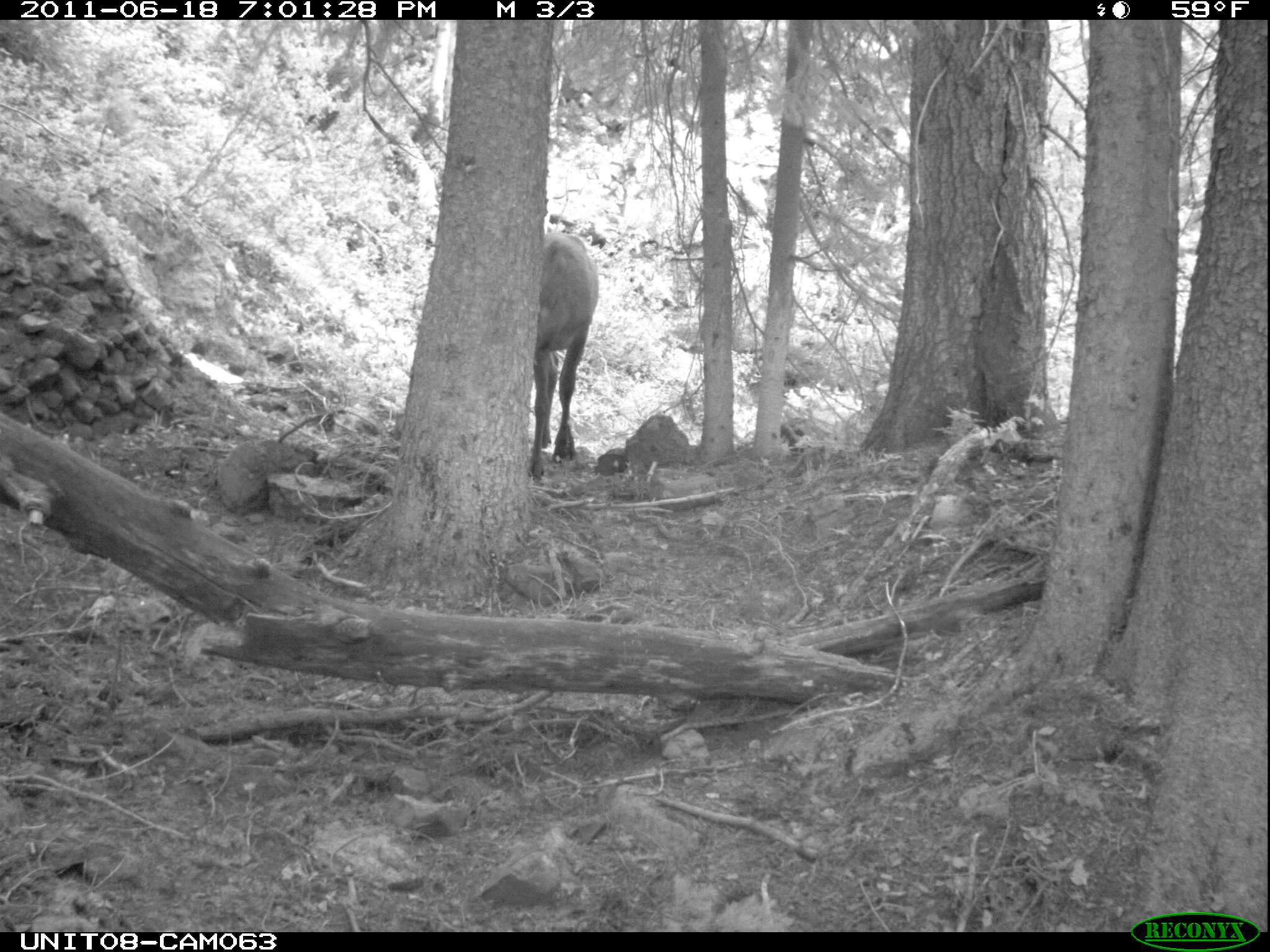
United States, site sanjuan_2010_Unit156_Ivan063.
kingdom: Animalia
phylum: Chordata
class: Mammalia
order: Artiodactyla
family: Cervidae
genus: Cervus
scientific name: Cervus elaphus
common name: red deer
Cervus elaphus (red deer).